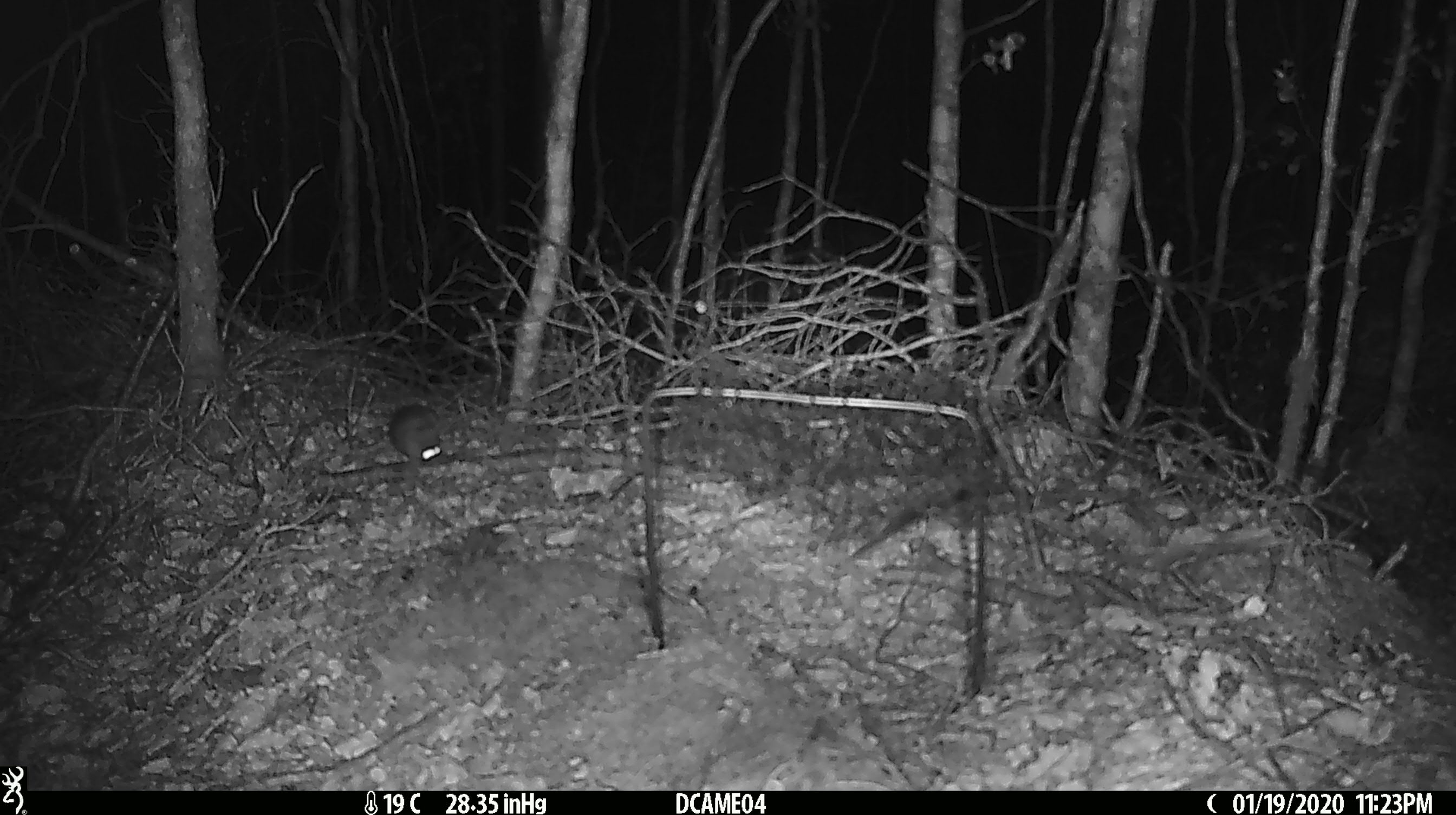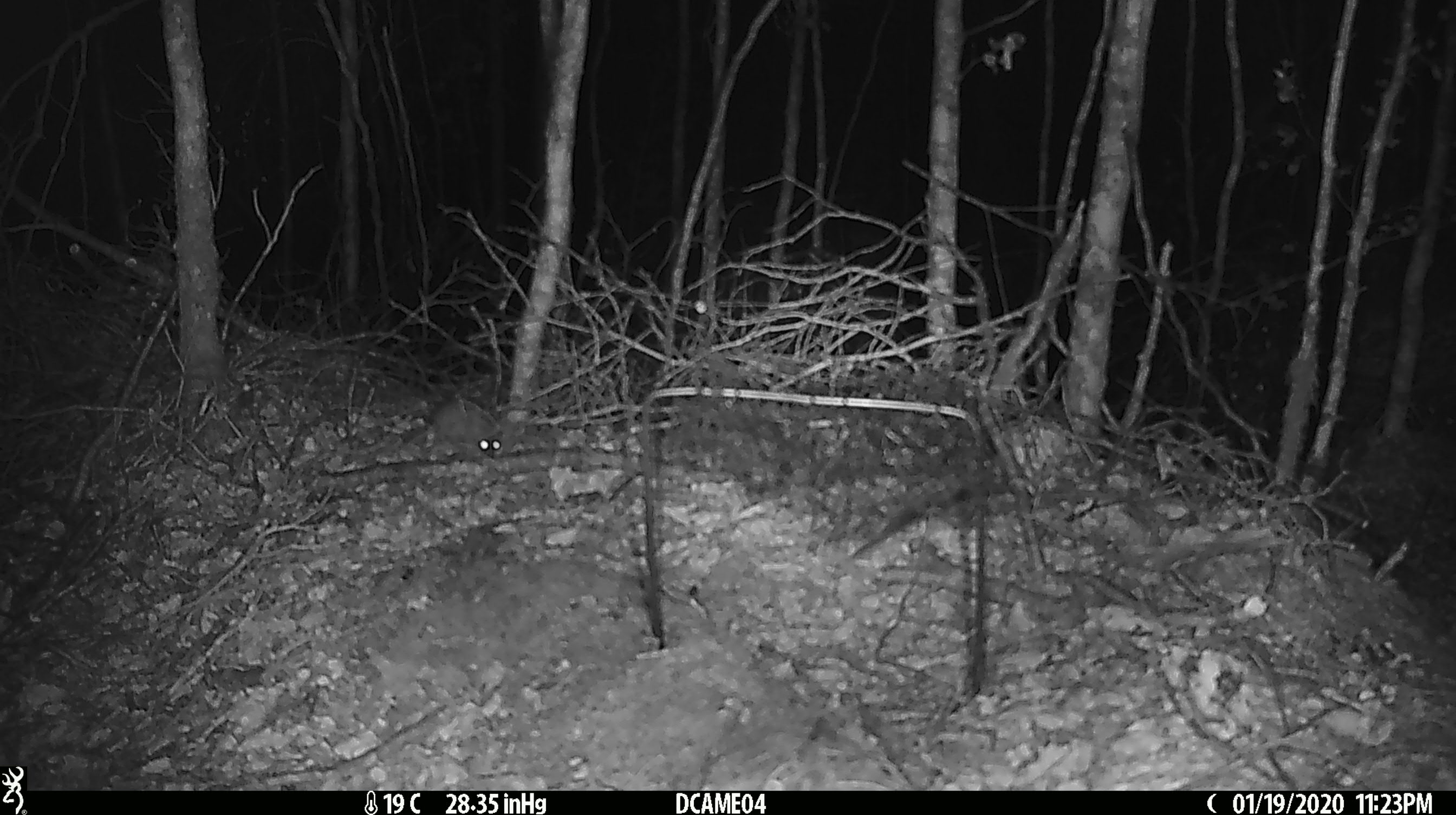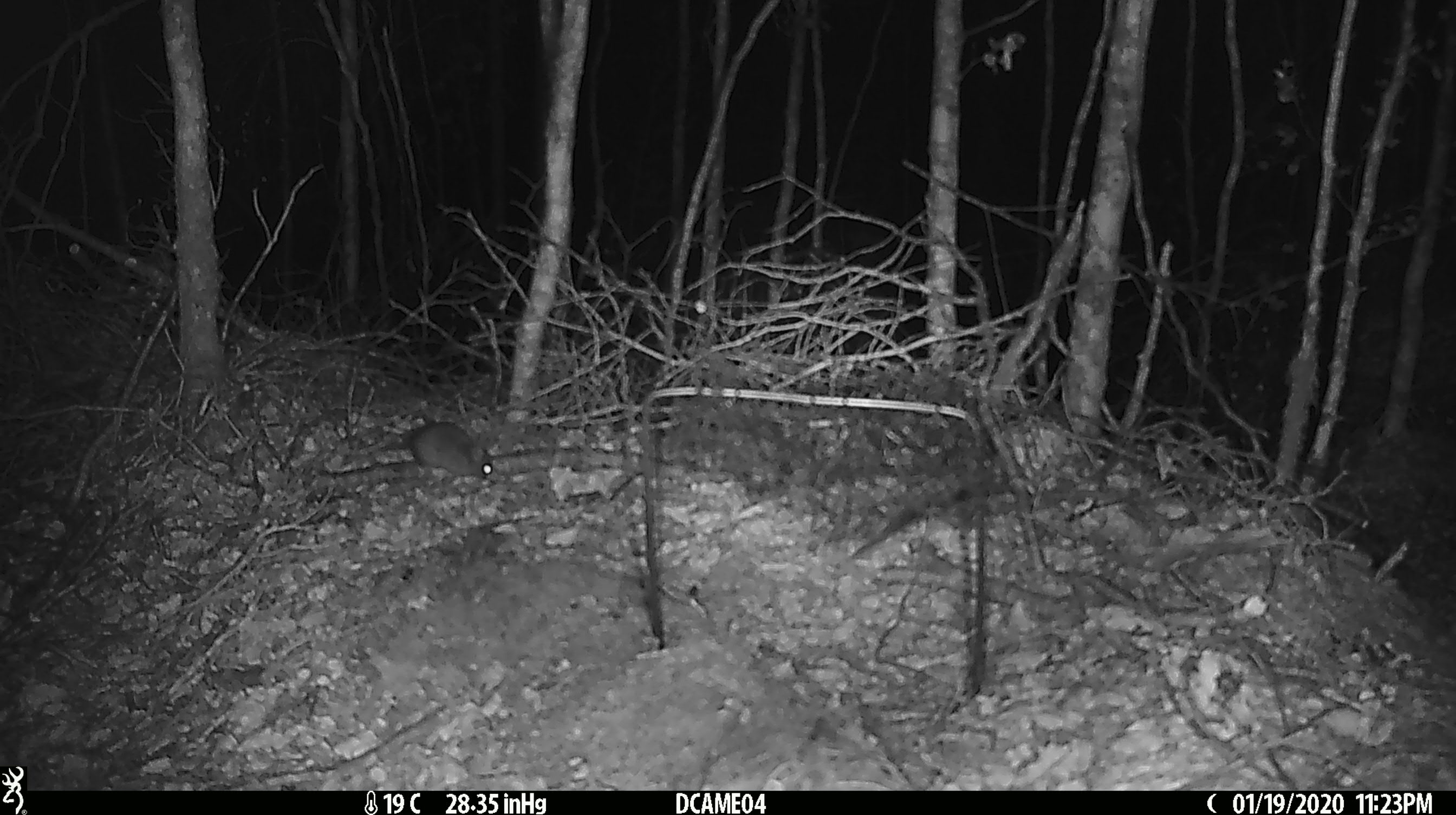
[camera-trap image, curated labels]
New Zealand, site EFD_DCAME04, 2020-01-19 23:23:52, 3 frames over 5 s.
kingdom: Animalia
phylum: Chordata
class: Mammalia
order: Rodentia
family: Muridae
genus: Mus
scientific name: Mus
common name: mouse